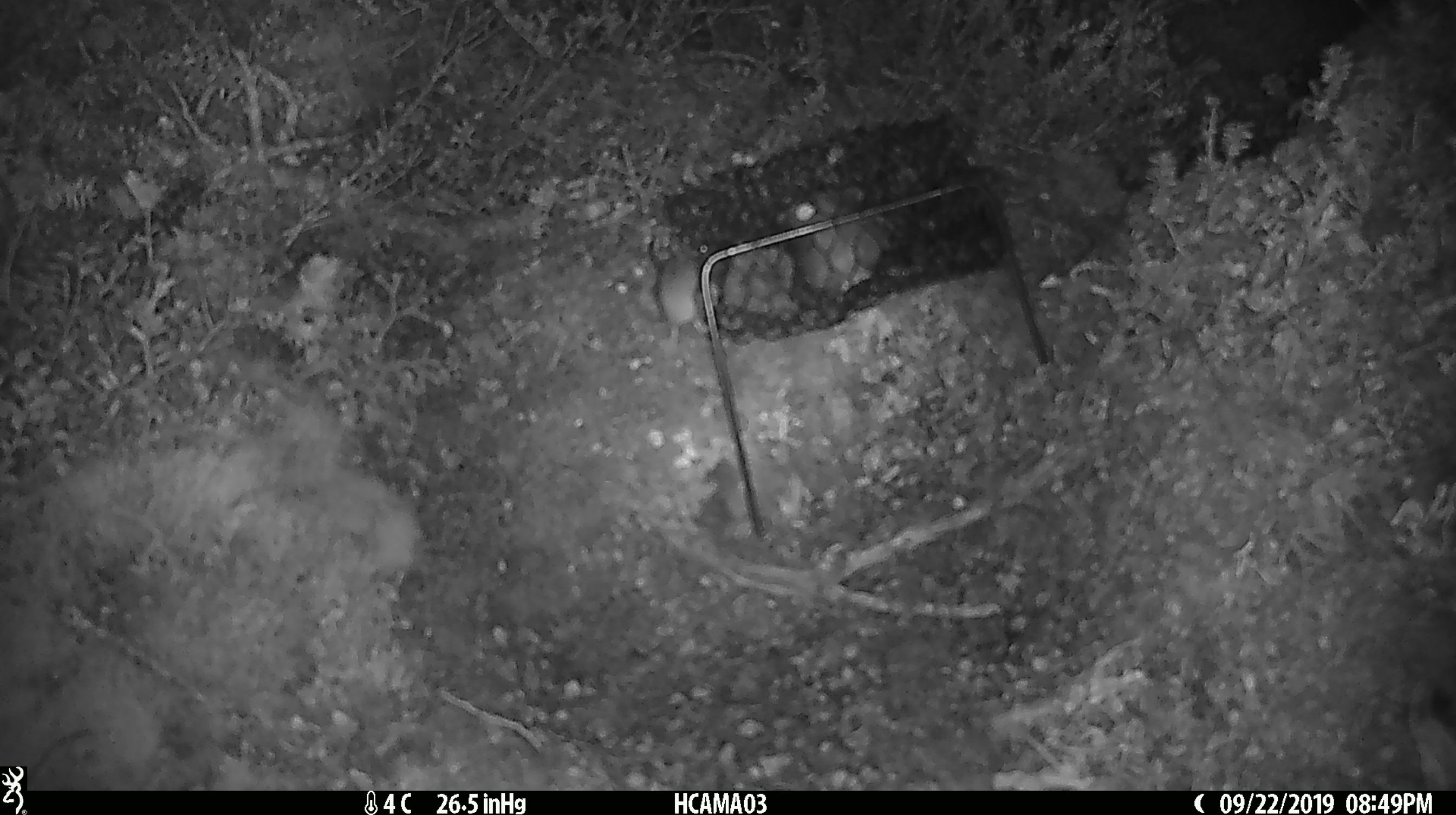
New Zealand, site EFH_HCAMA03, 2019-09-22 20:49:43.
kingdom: Animalia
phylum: Chordata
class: Mammalia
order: Rodentia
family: Muridae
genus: Mus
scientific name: Mus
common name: mouse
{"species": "mouse (Mus)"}